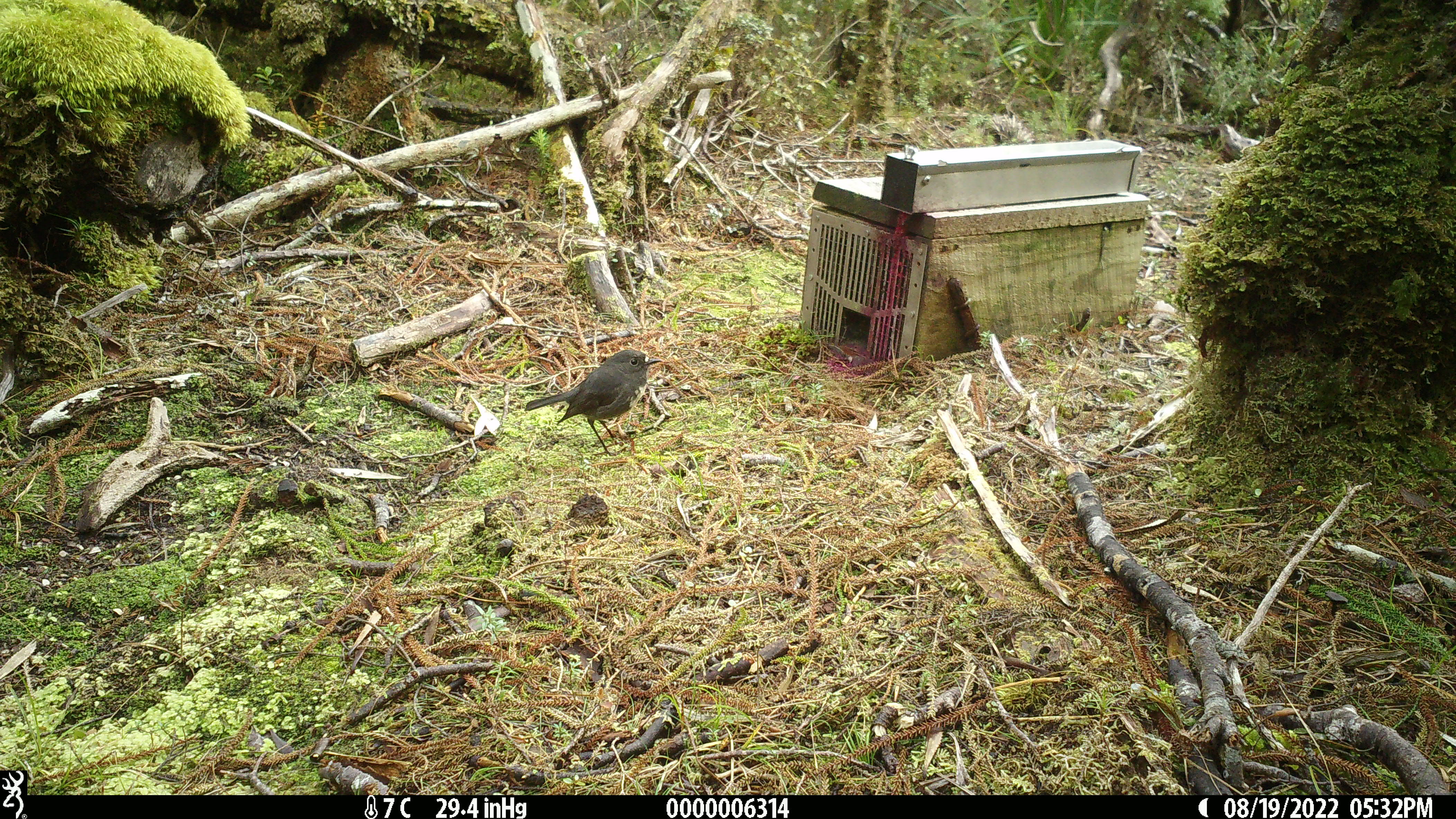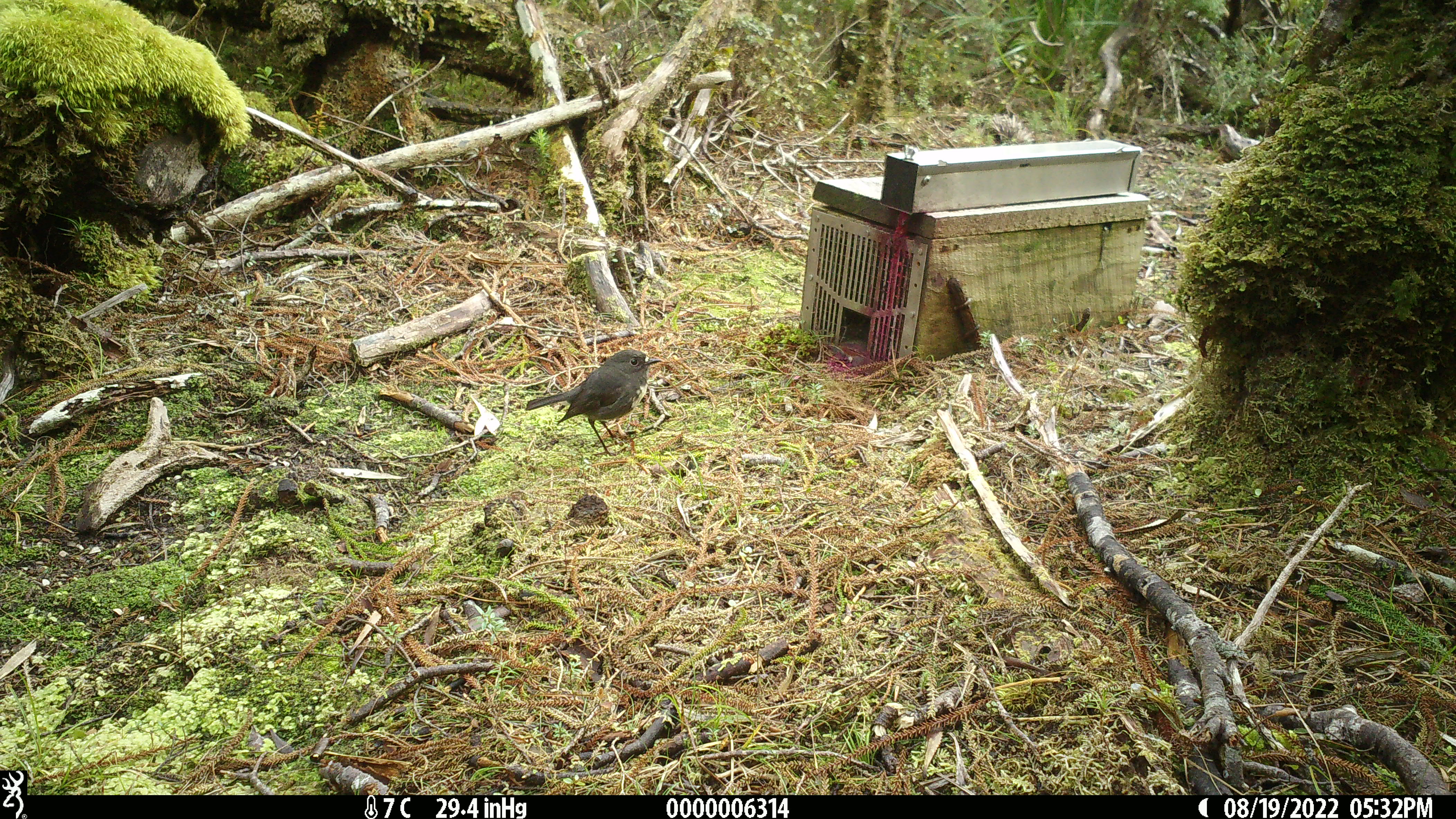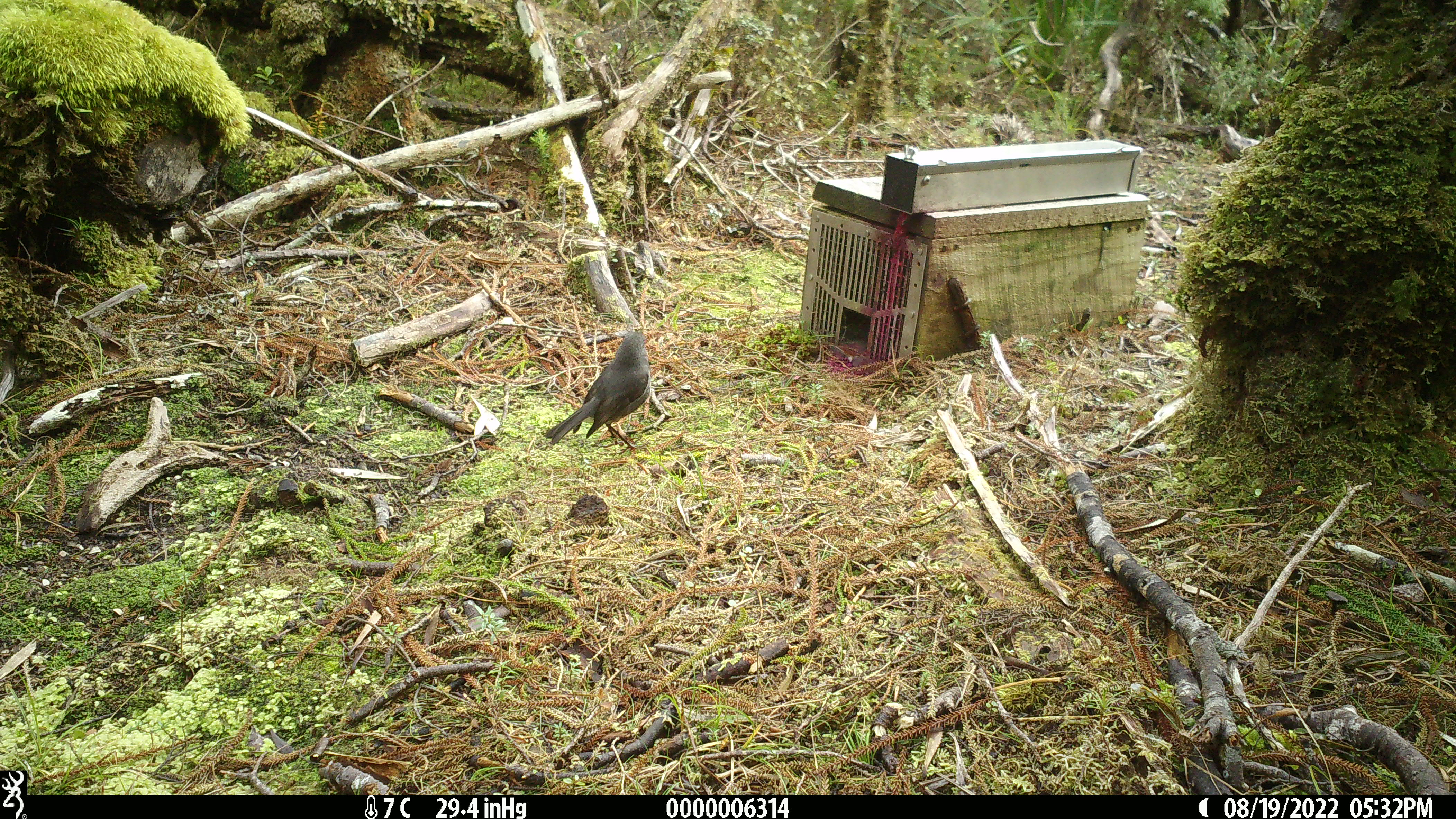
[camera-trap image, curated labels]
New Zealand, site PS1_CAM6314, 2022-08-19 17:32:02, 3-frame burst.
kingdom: Animalia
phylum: Chordata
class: Aves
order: Passeriformes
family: Petroicidae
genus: Petroica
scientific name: Petroica australis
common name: new zealand robin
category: robin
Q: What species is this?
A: Robin (new zealand robin) (Petroica australis).